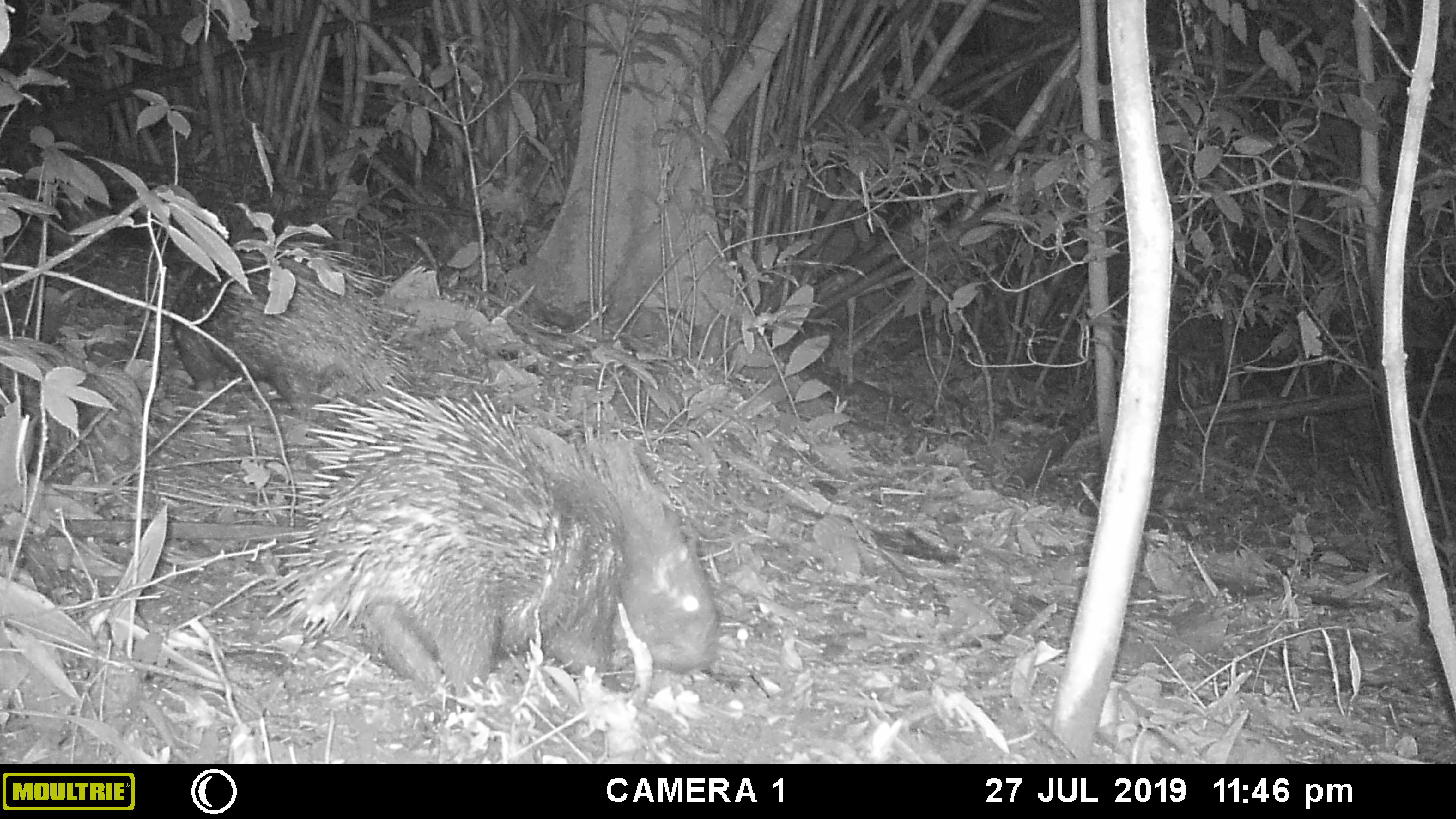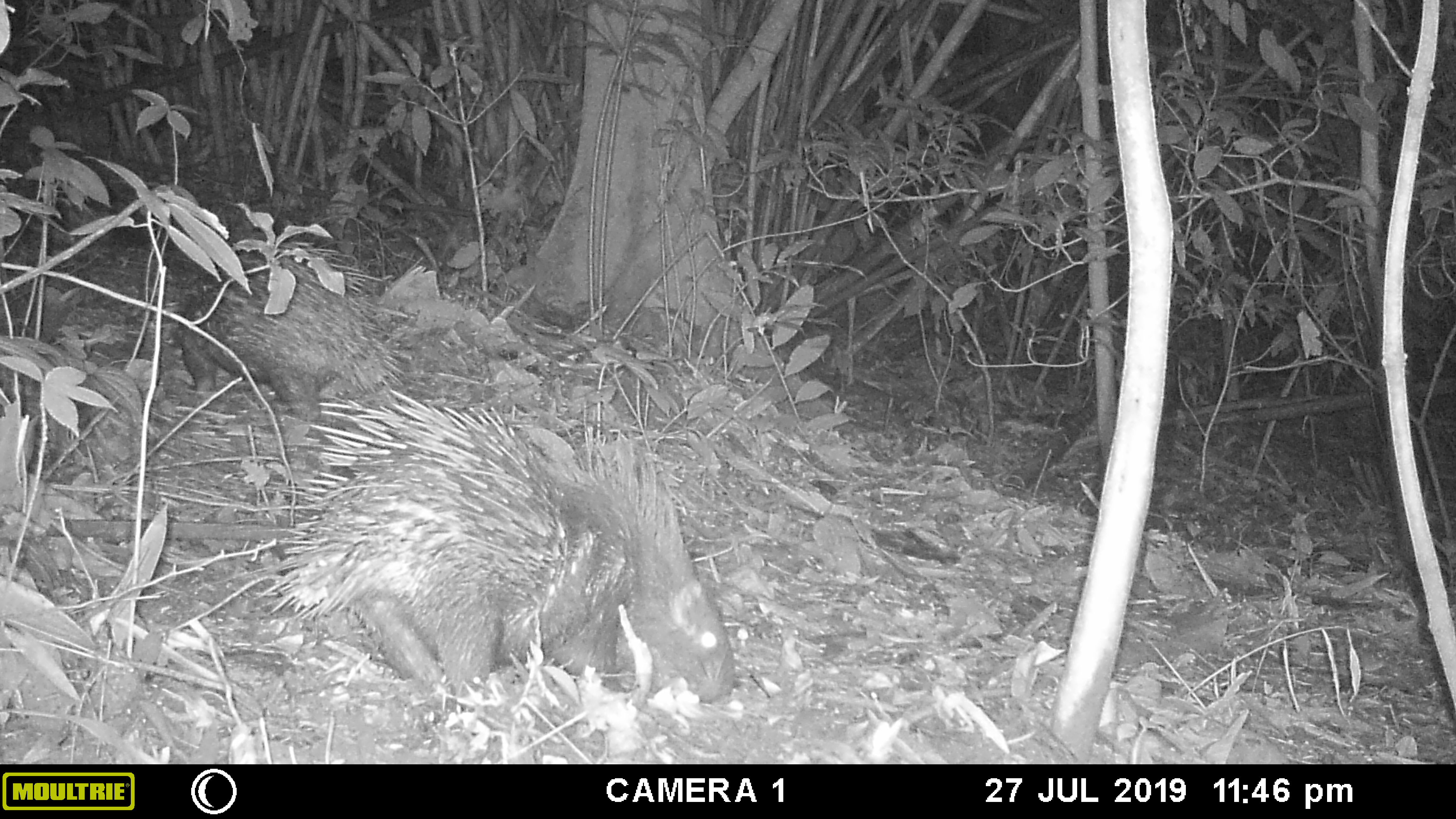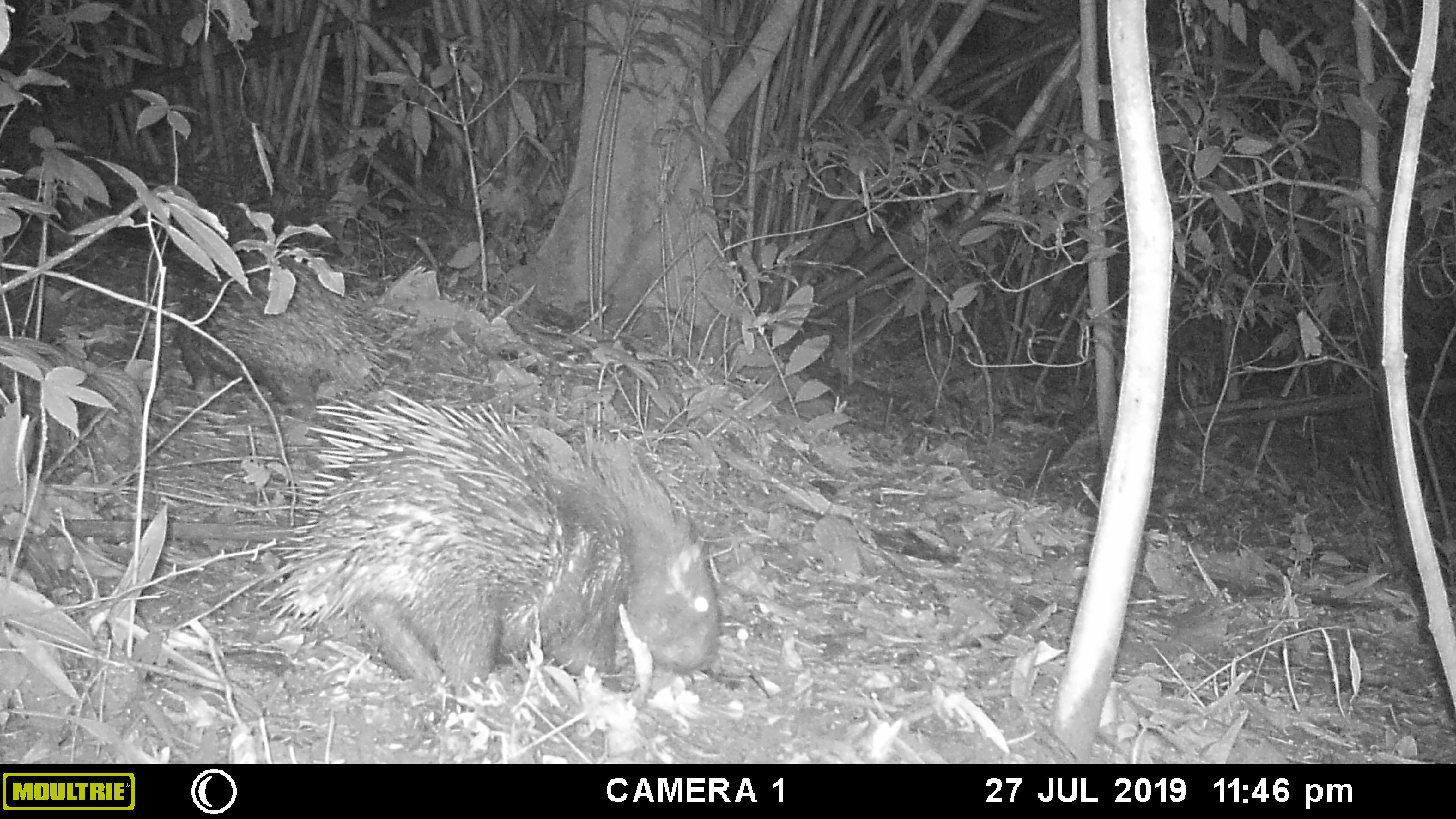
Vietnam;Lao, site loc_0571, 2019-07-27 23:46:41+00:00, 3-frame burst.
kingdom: Animalia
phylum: Chordata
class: Mammalia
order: Rodentia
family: Hystricidae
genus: Hystrix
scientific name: Hystrix brachyura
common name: malayan porcupine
Malayan porcupine (Hystrix brachyura). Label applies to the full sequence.